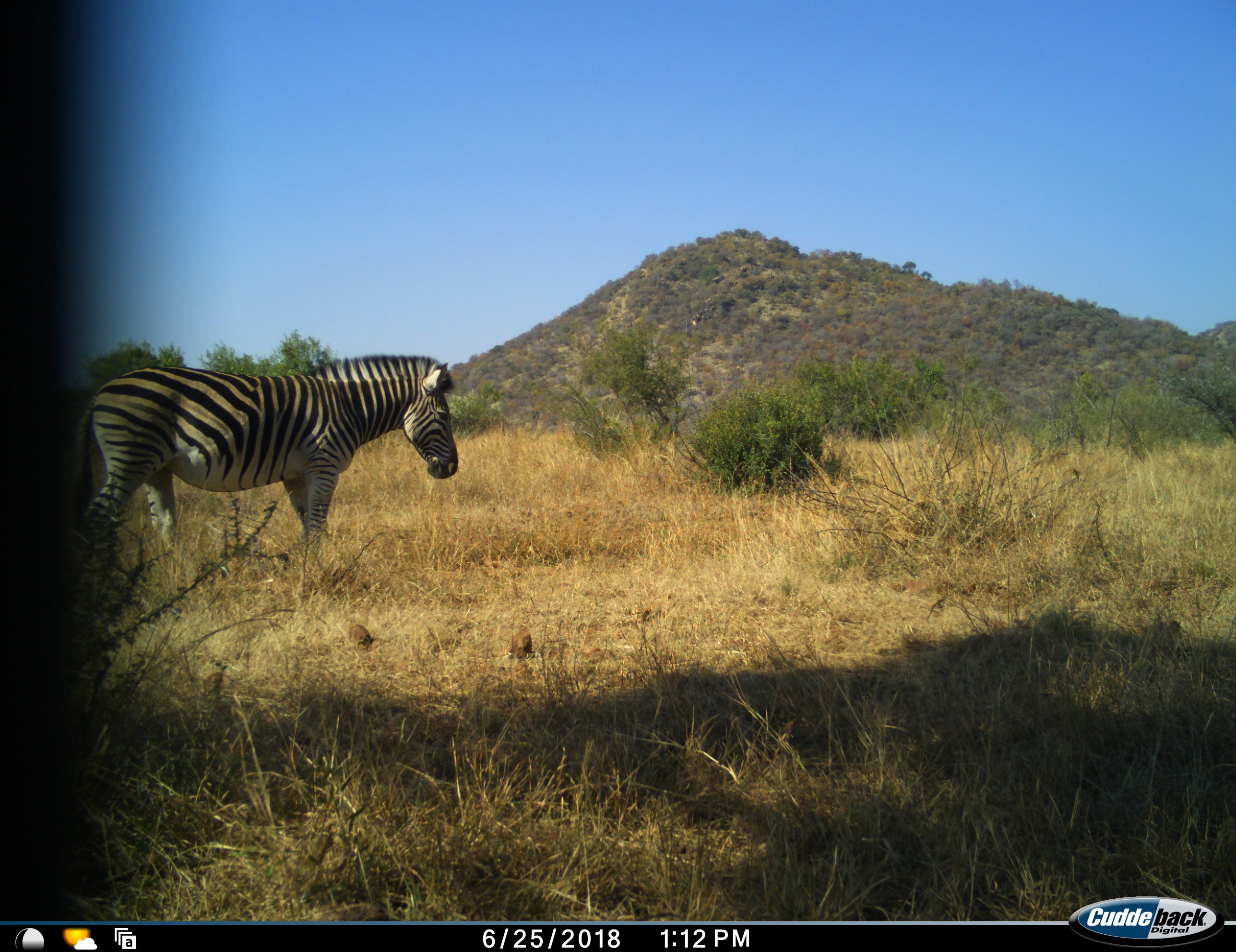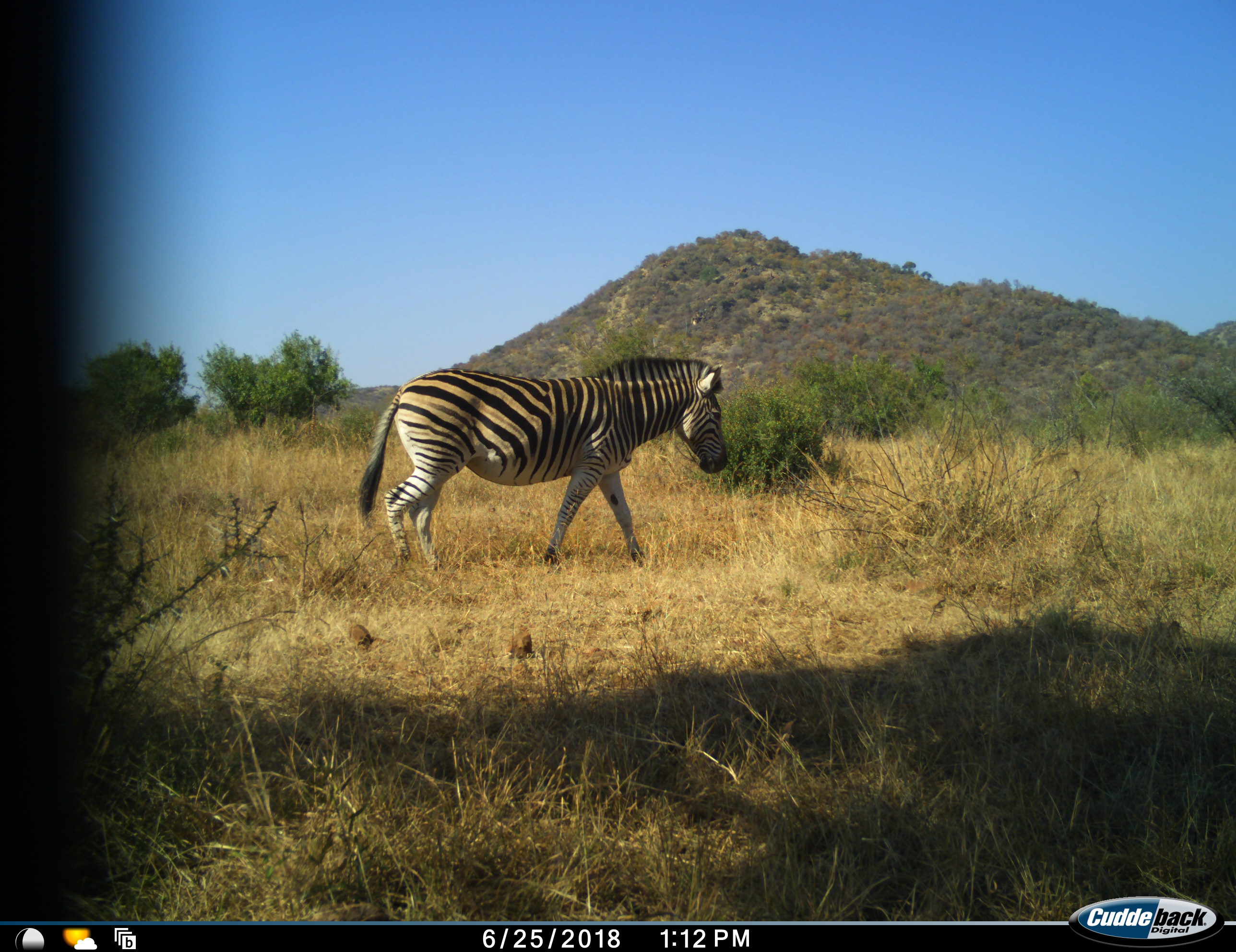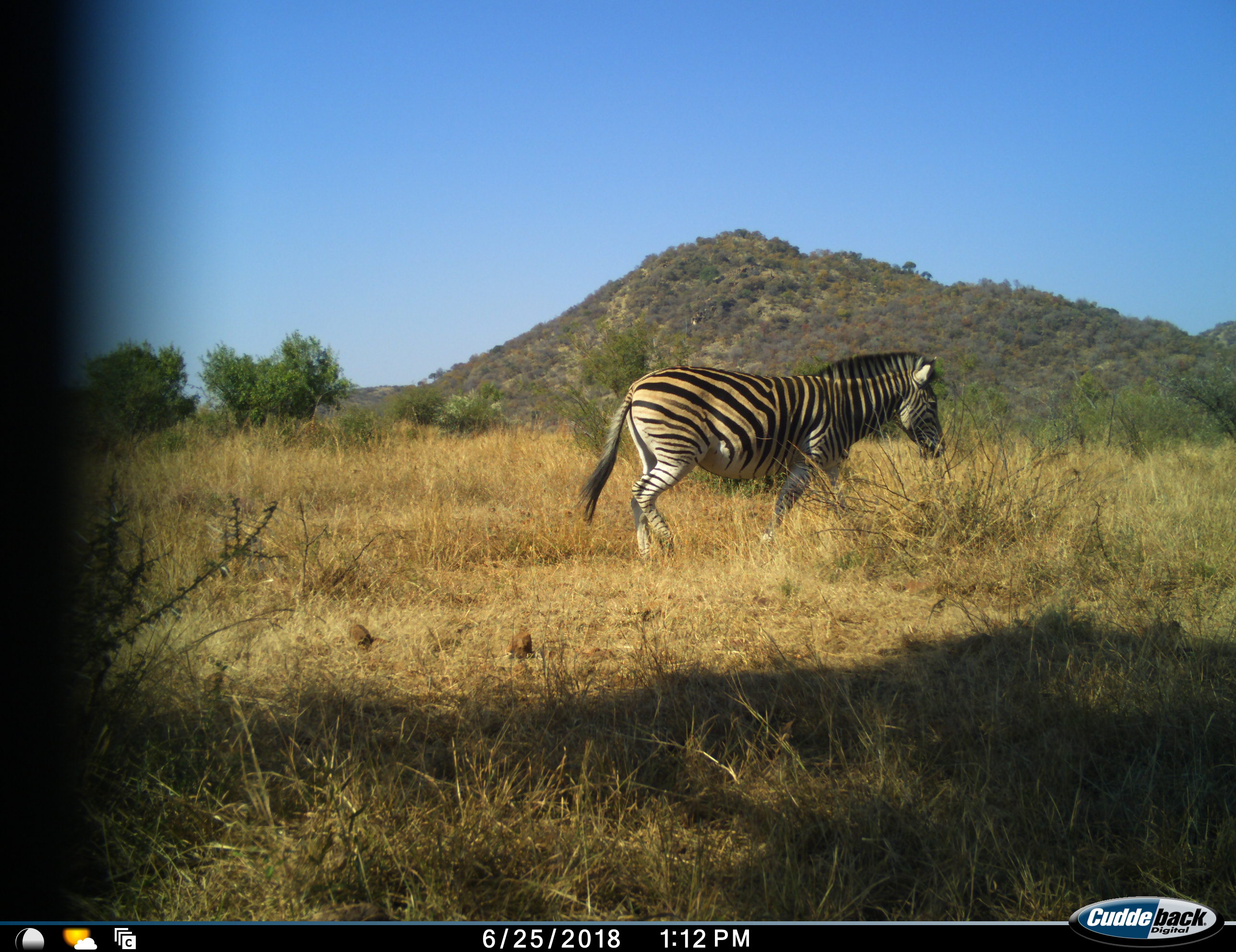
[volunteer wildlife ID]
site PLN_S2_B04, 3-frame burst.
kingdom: Animalia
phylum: Chordata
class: Mammalia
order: Perissodactyla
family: Equidae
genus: Equus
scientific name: Equus quagga burchellii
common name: burchell's zebra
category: zebraburchells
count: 1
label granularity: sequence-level